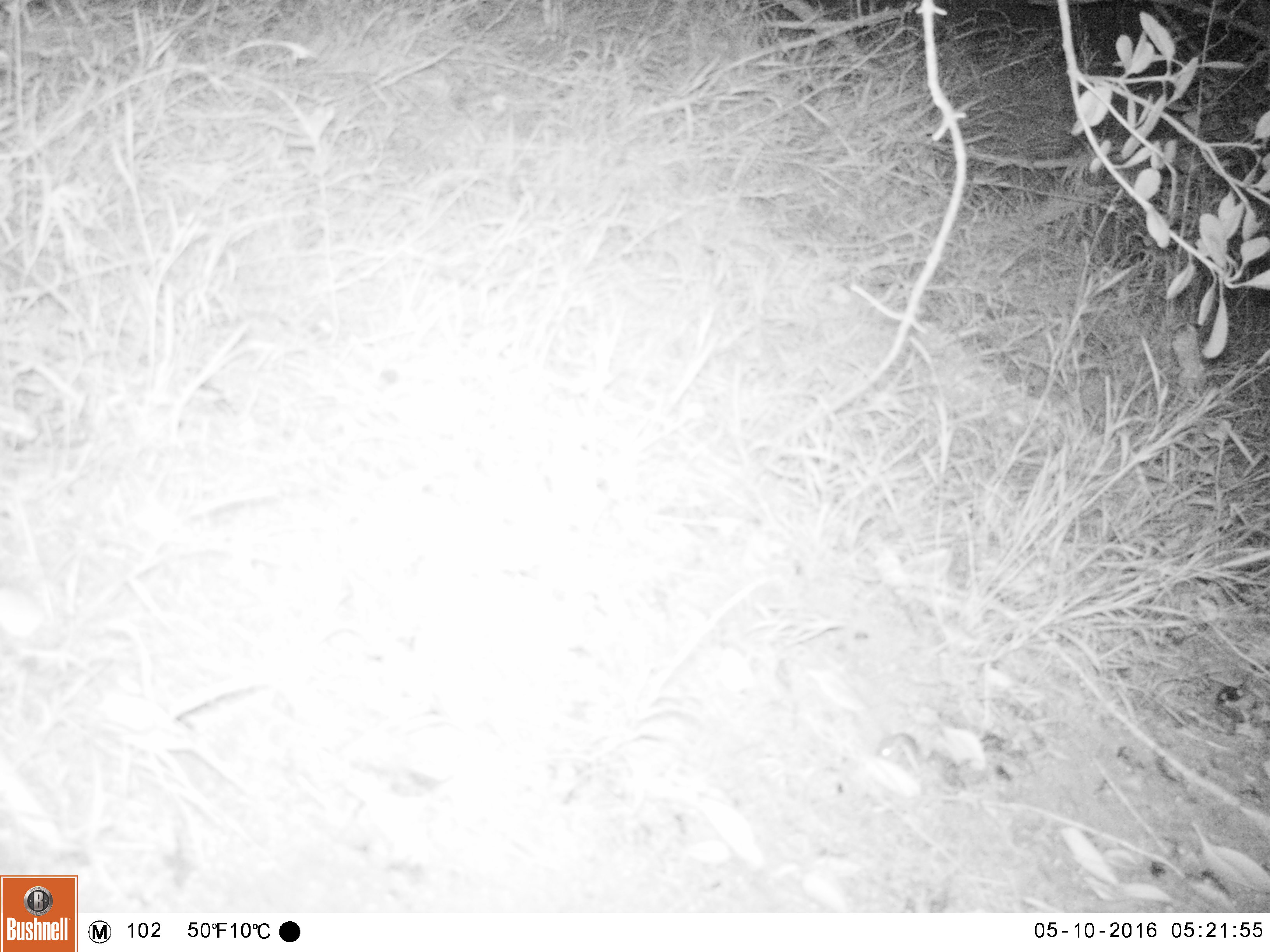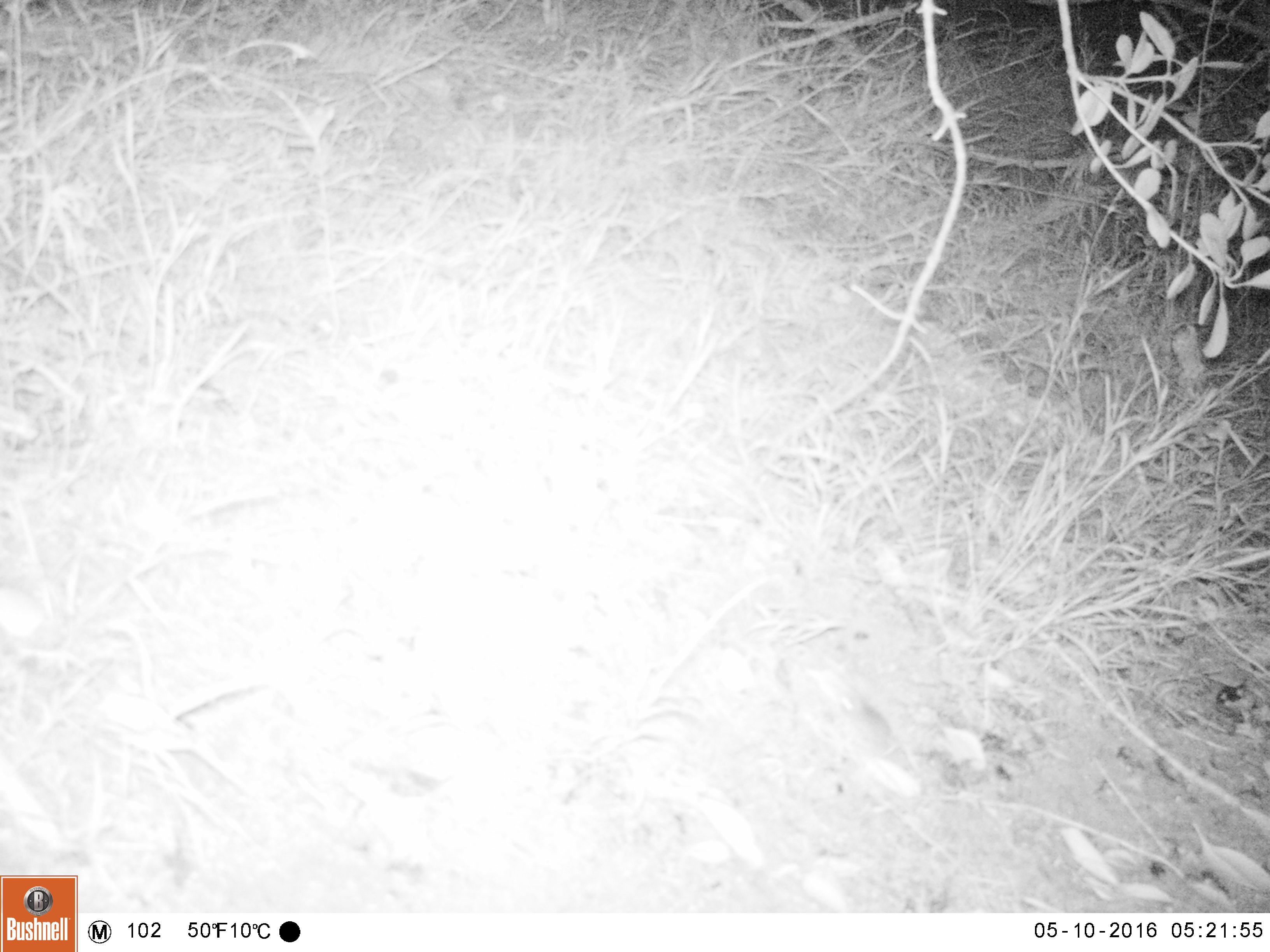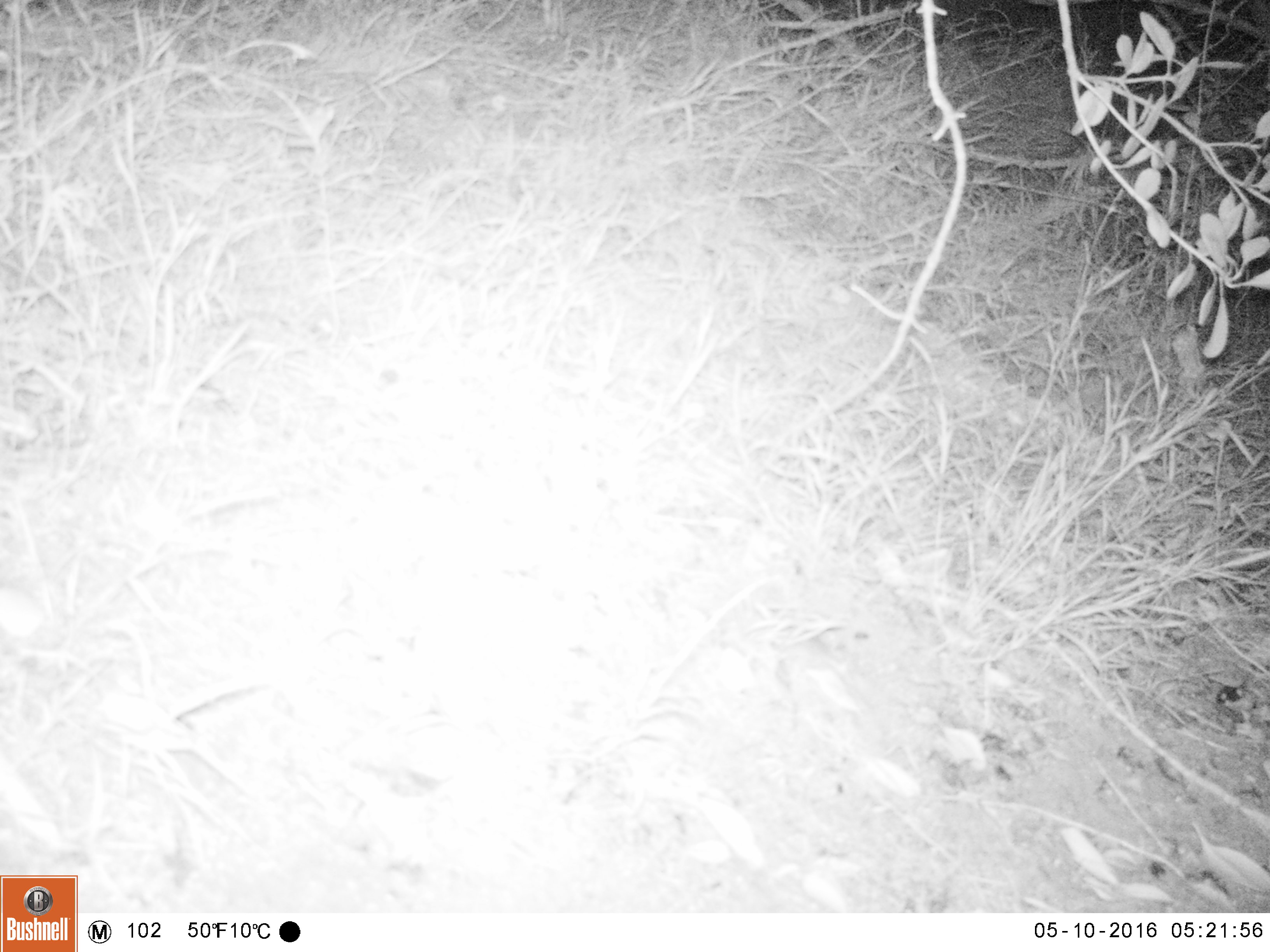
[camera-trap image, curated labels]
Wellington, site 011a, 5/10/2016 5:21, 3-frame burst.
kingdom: Animalia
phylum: Chordata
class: Mammalia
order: Rodentia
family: Muridae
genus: Mus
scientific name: Mus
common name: mouse